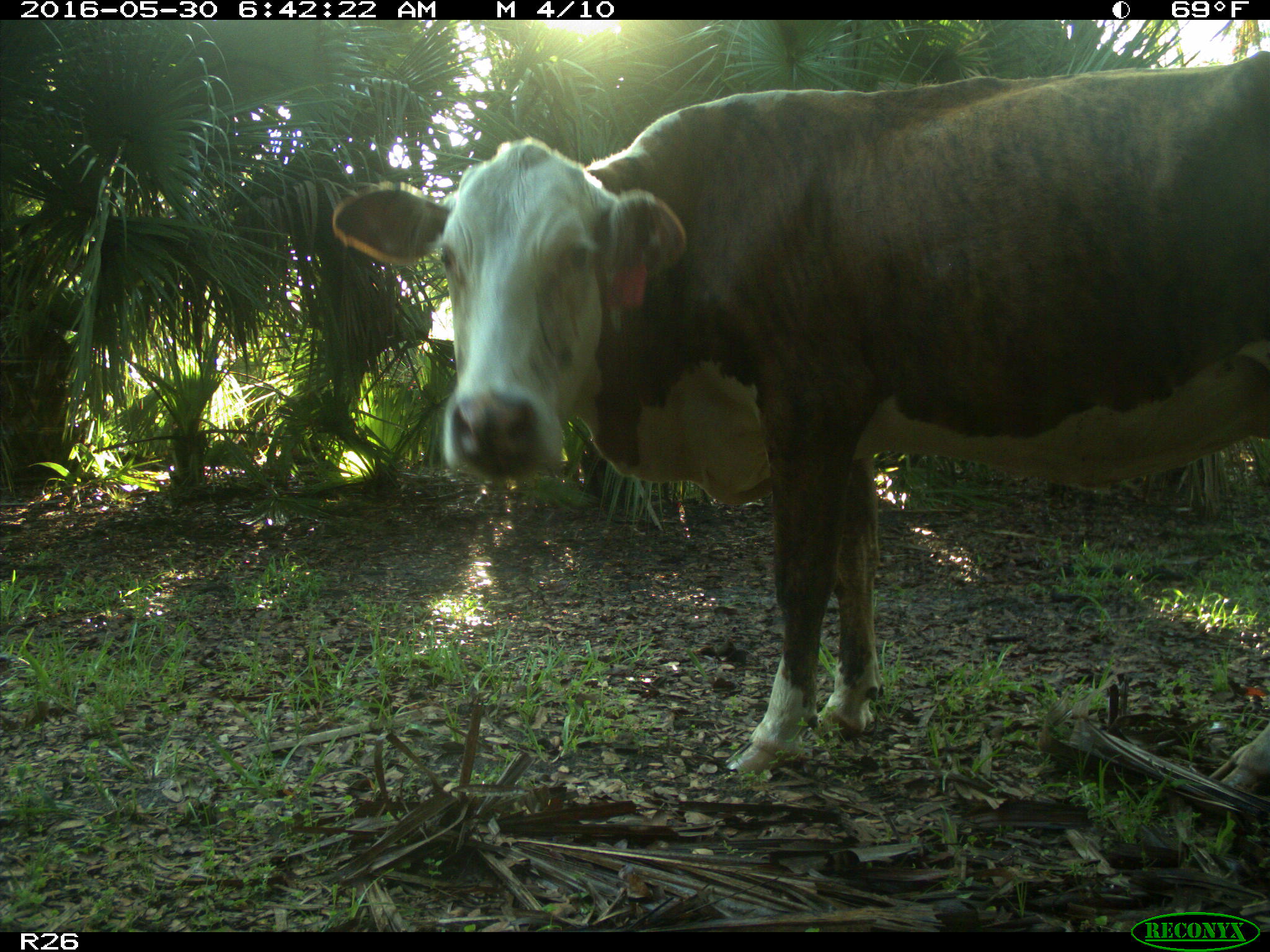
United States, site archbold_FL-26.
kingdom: Animalia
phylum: Chordata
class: Mammalia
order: Artiodactyla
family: Bovidae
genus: Bos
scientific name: Bos taurus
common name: domestic cow